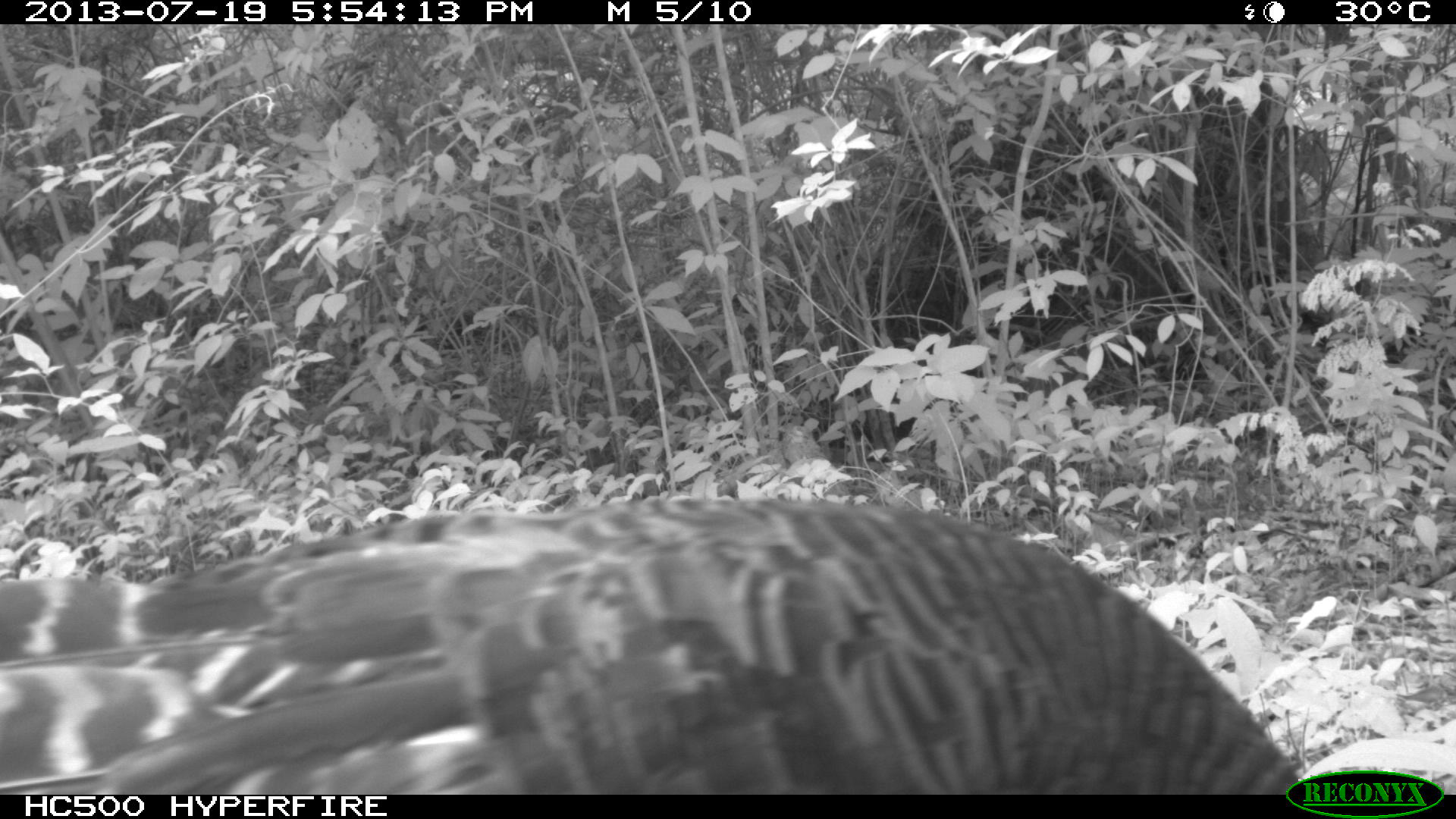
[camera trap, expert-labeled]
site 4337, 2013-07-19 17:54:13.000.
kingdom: Animalia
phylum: Chordata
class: Aves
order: Galliformes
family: Phasianidae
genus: Meleagris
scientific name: Meleagris ocellata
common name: ocellated turkey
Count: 1.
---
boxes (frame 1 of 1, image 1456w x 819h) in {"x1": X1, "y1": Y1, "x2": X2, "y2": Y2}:
meleagris ocellata: {"x1": 0, "y1": 495, "x2": 1300, "y2": 795}